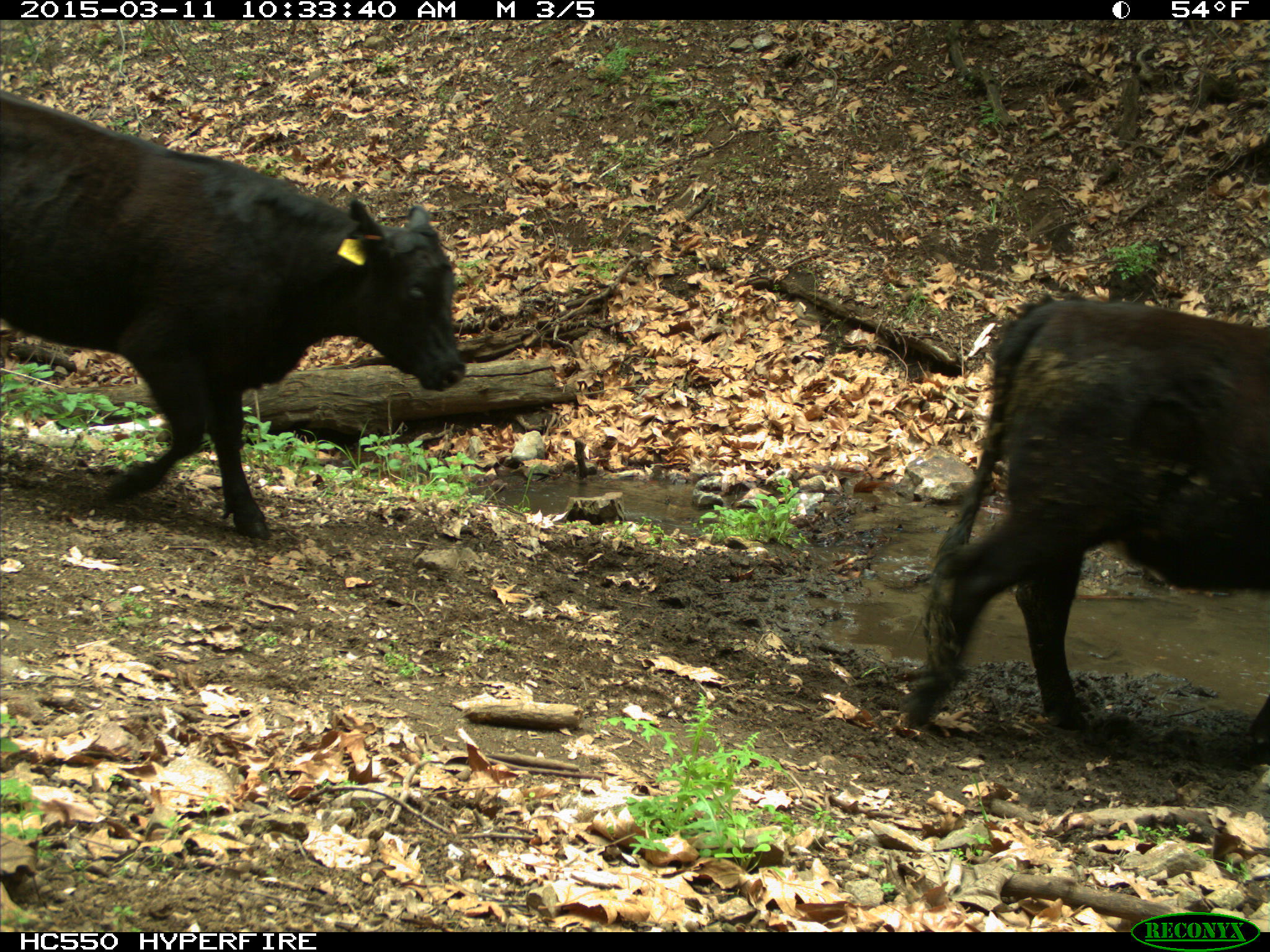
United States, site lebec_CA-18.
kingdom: Animalia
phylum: Chordata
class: Mammalia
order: Artiodactyla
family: Bovidae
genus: Bos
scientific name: Bos taurus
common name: domestic cow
Bos taurus (domestic cow).